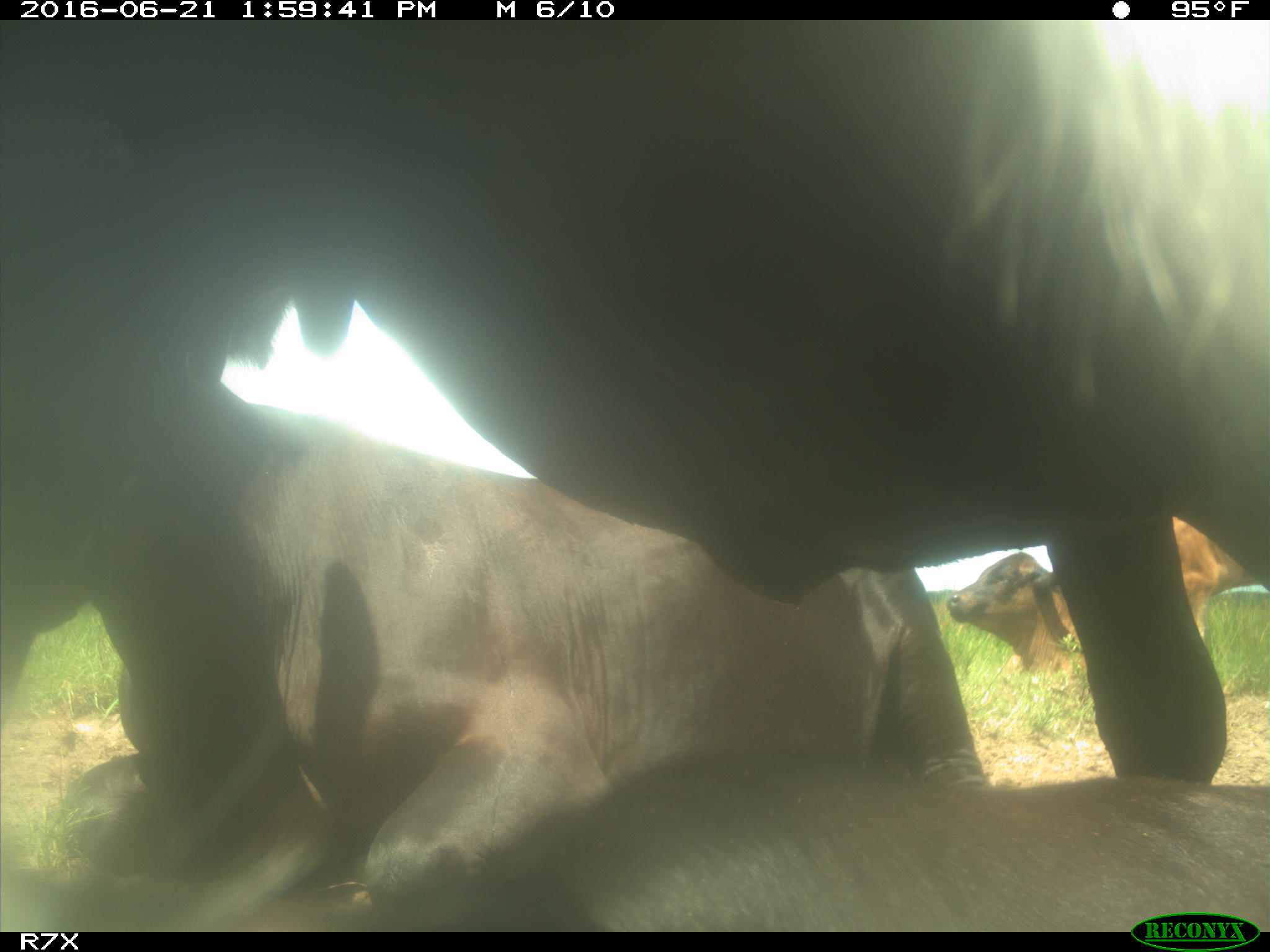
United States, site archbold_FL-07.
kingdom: Animalia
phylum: Chordata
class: Mammalia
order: Artiodactyla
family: Bovidae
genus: Bos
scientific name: Bos taurus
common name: domestic cow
Bos taurus (domestic cow).